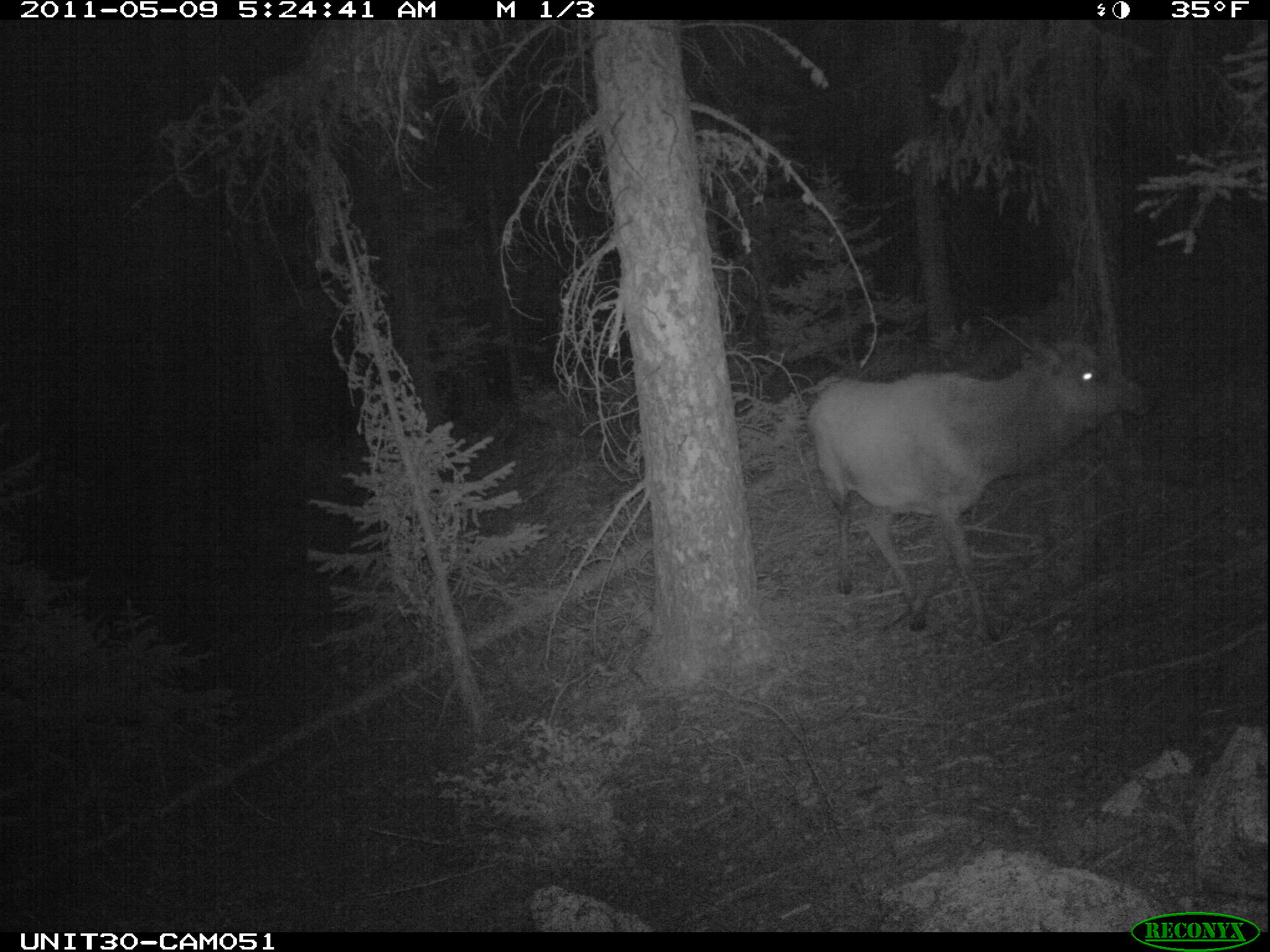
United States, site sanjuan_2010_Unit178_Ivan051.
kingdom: Animalia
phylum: Chordata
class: Mammalia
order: Artiodactyla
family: Cervidae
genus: Cervus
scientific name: Cervus elaphus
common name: red deer